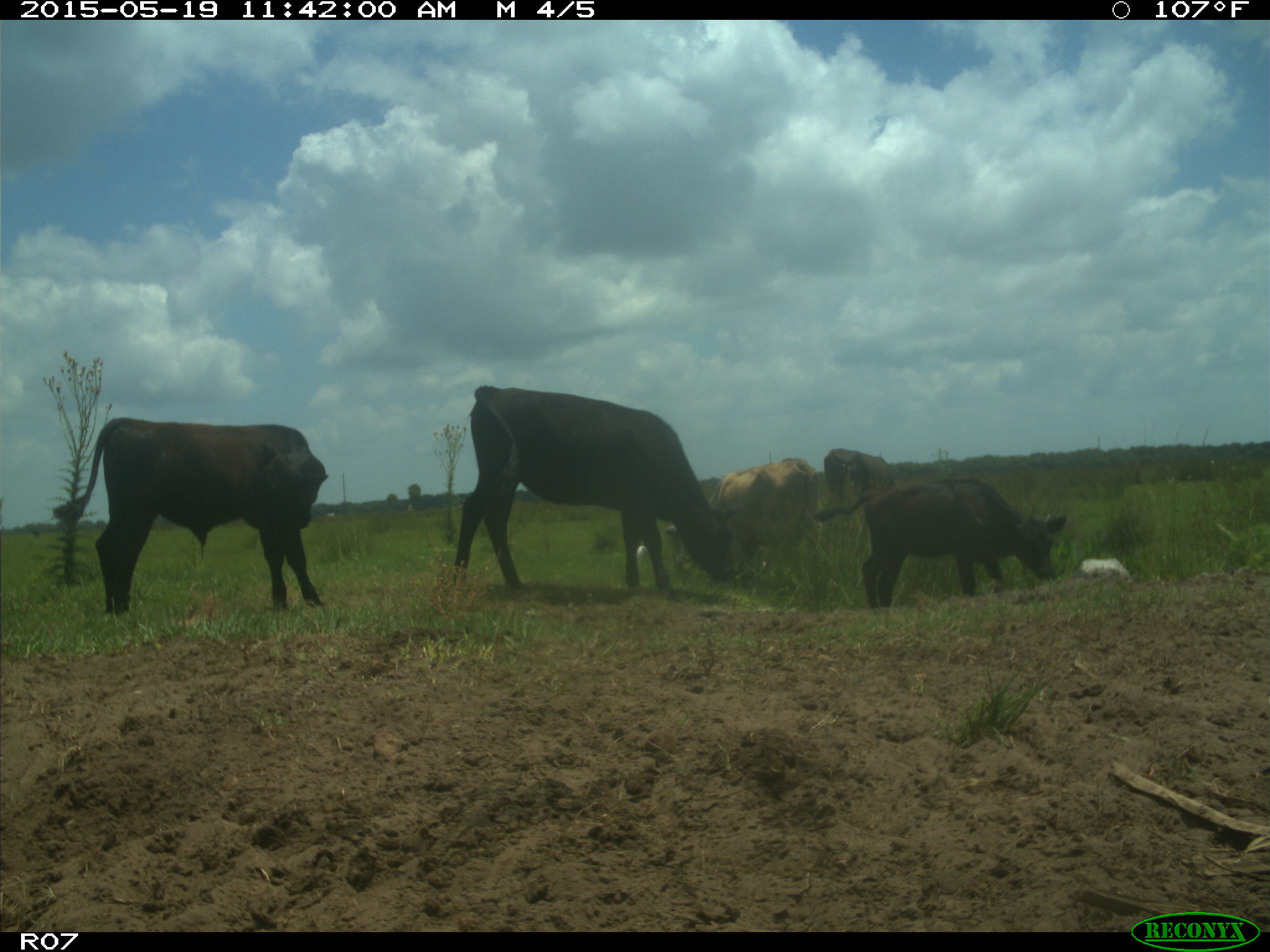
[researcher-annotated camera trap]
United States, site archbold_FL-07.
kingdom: Animalia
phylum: Chordata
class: Mammalia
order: Artiodactyla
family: Bovidae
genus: Bos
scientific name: Bos taurus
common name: domestic cow